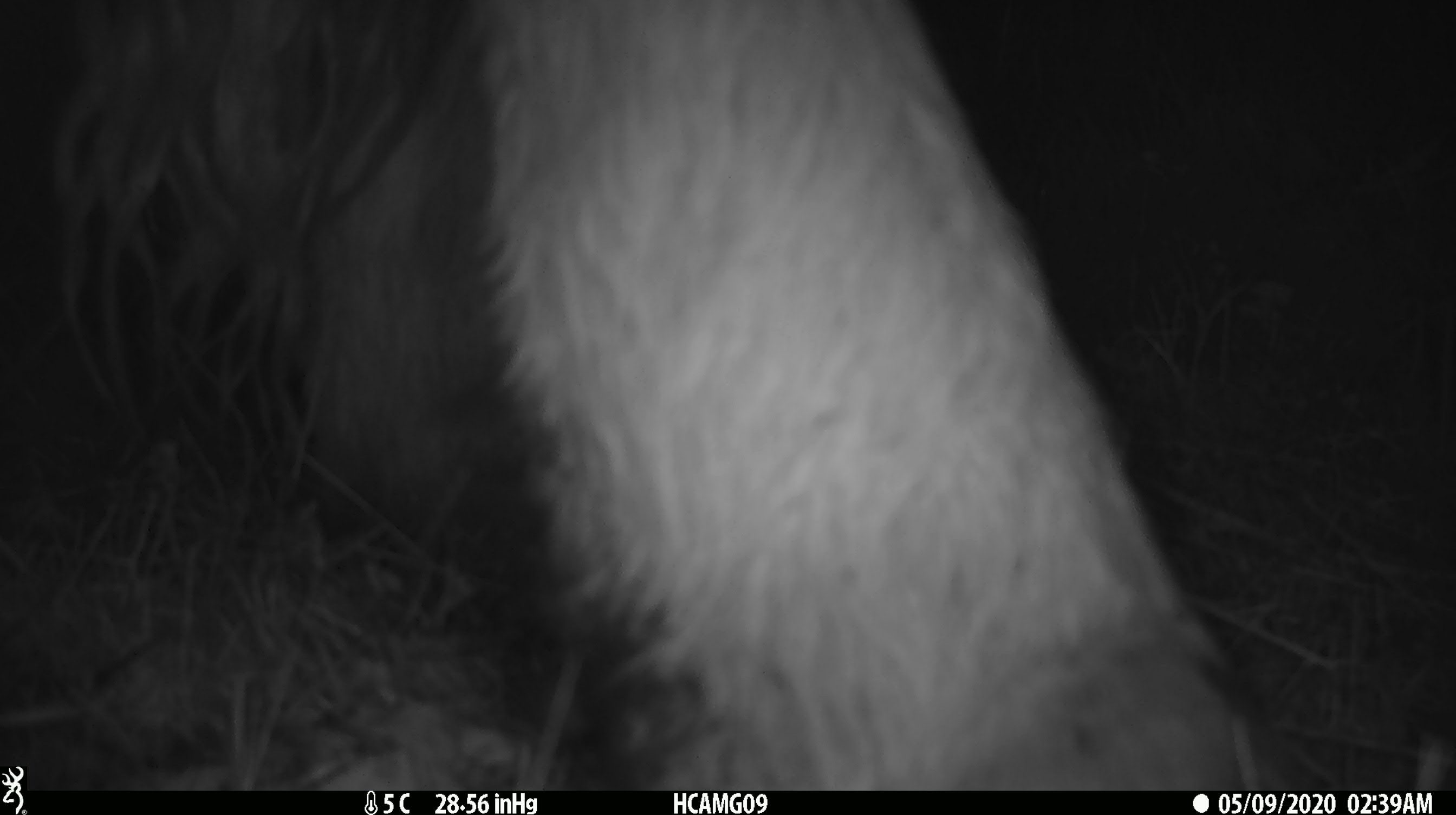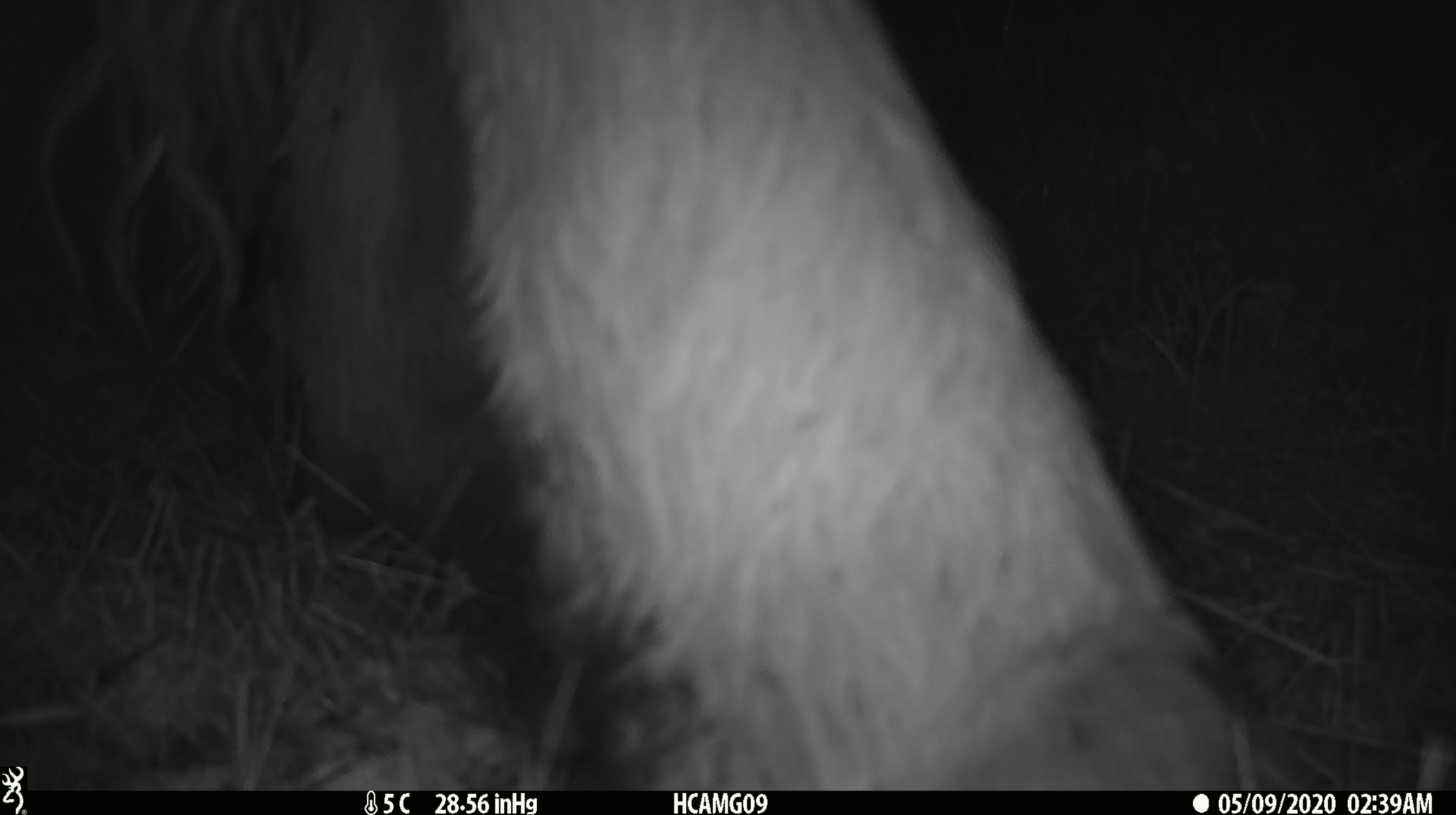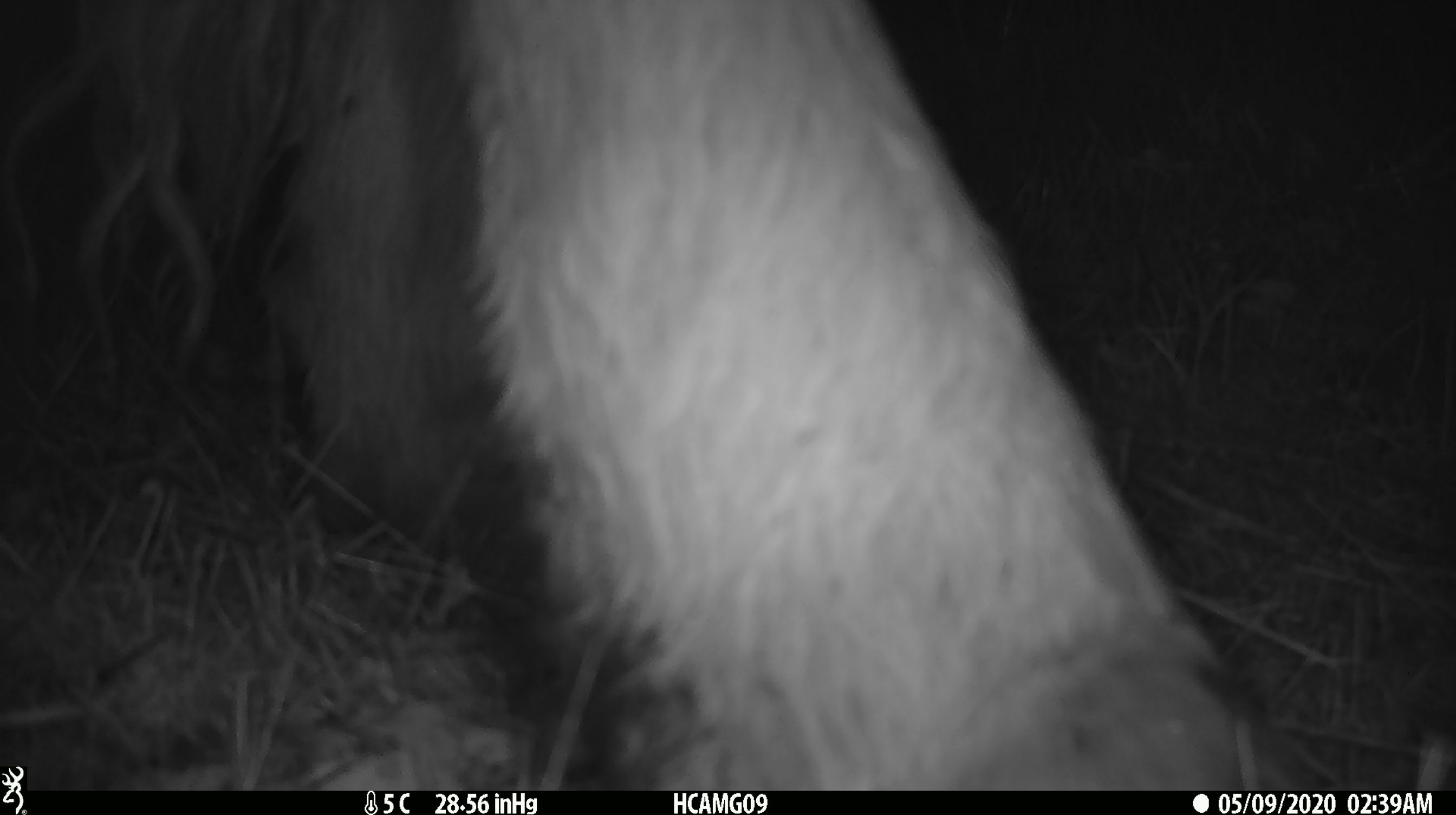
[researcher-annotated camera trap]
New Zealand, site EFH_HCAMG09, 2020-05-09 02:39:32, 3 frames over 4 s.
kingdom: Animalia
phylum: Chordata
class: Mammalia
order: Artiodactyla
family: Bovidae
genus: Bos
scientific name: Bos taurus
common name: domestic cow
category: cow